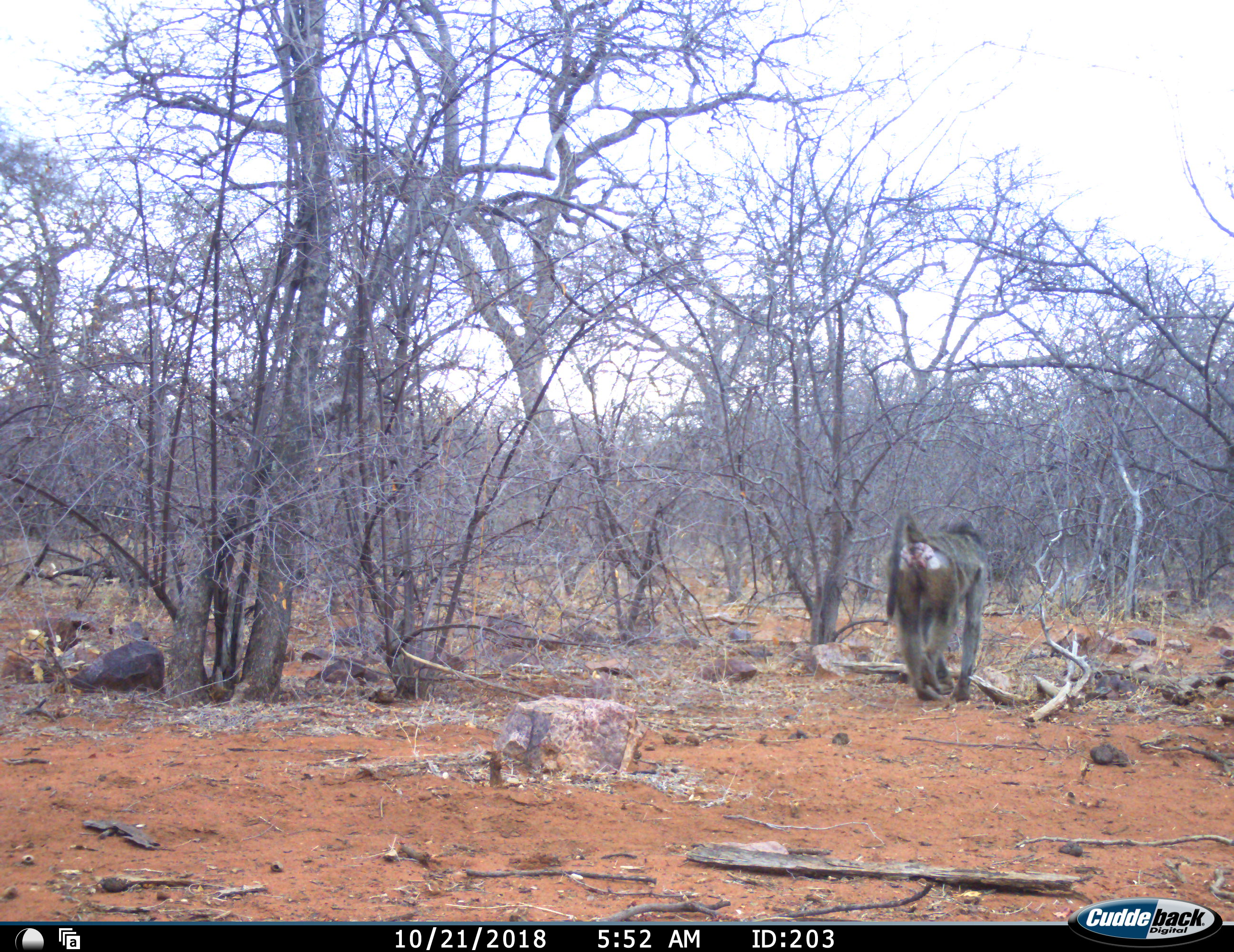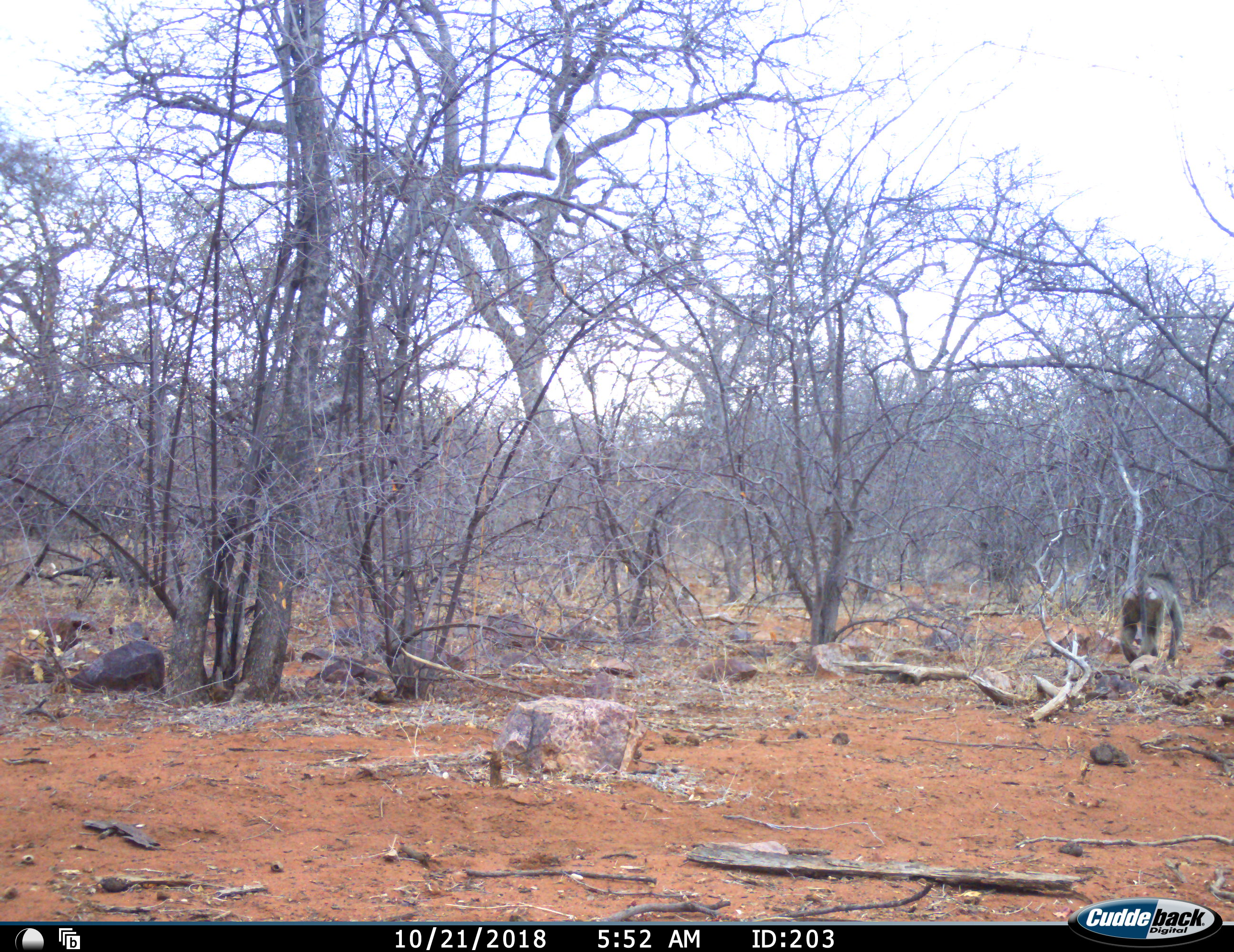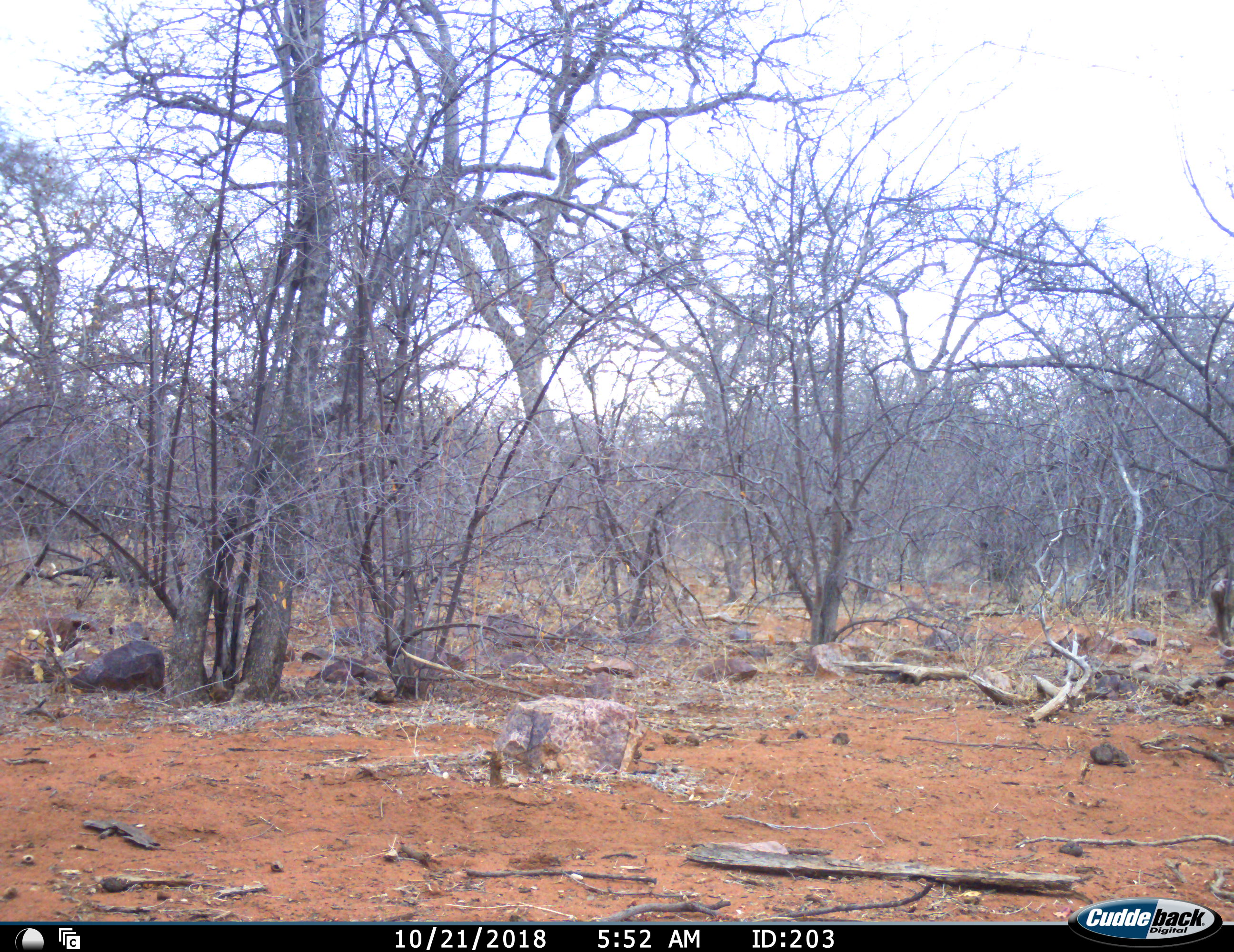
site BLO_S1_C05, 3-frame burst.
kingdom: Animalia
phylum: Chordata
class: Mammalia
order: Primates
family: Cercopithecidae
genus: Papio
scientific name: Papio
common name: baboon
Baboon (Papio), count 1. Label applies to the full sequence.